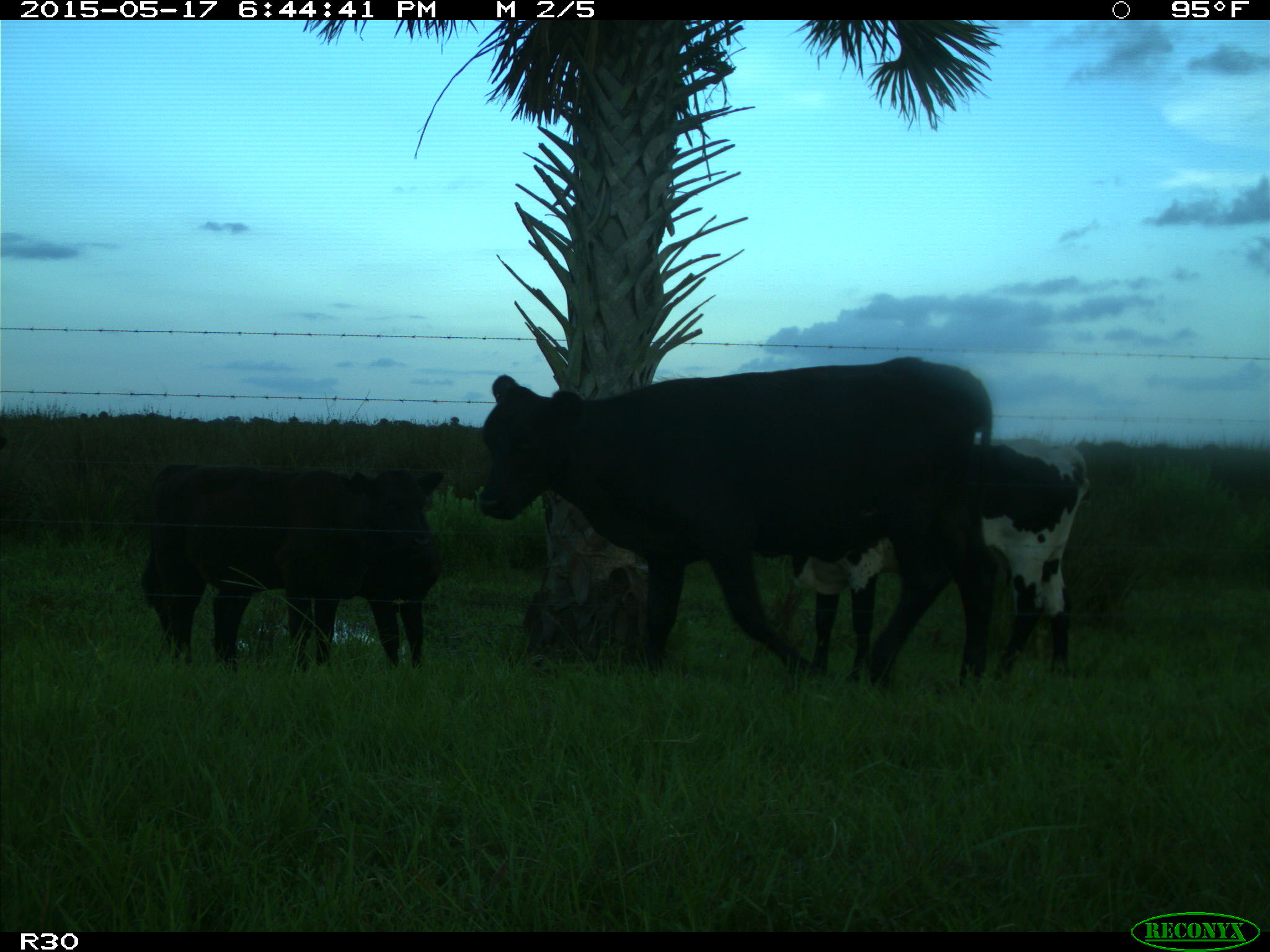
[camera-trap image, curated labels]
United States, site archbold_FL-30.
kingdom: Animalia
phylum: Chordata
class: Mammalia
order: Artiodactyla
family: Bovidae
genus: Bos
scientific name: Bos taurus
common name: domestic cow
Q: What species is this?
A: Bos taurus (domestic cow).